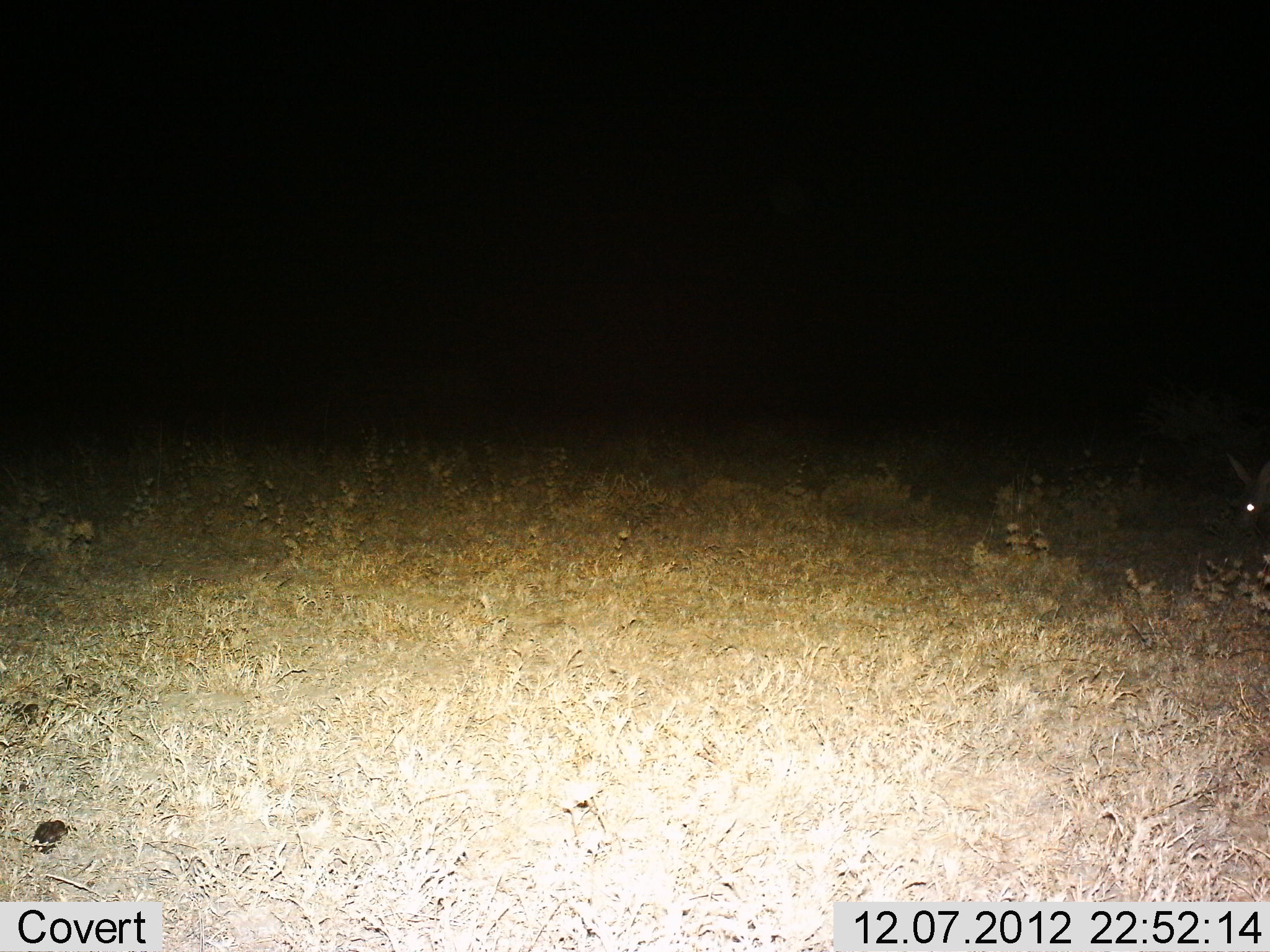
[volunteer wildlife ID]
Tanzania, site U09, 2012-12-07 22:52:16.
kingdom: Animalia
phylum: Chordata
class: Mammalia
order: Tubulidentata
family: Orycteropodidae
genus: Orycteropus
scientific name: Orycteropus afer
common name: aardvark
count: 1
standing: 40%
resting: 0%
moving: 30%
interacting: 0%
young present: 0%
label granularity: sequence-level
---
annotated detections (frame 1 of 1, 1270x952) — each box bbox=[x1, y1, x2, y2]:
animal: bbox=[1224, 449, 1270, 533]